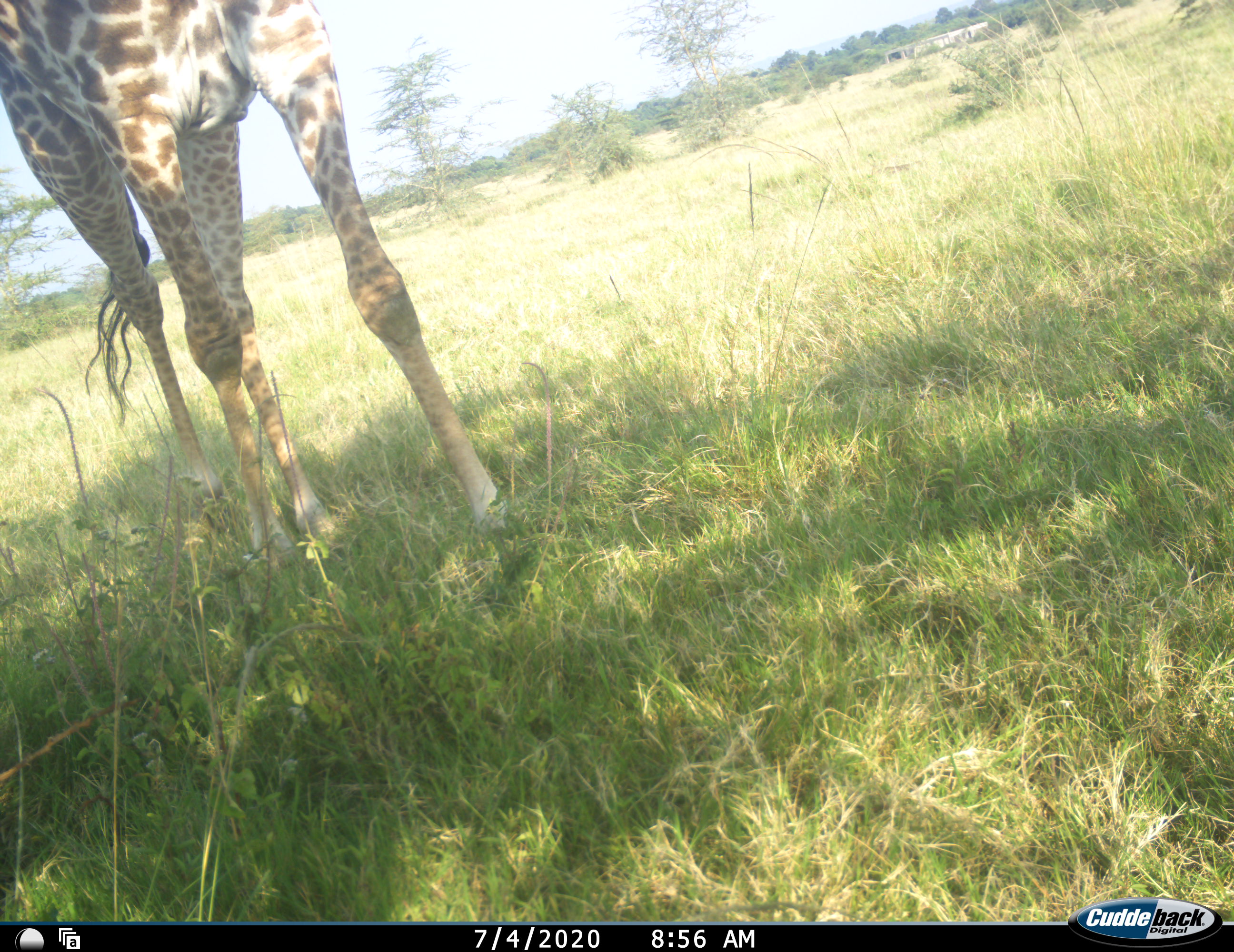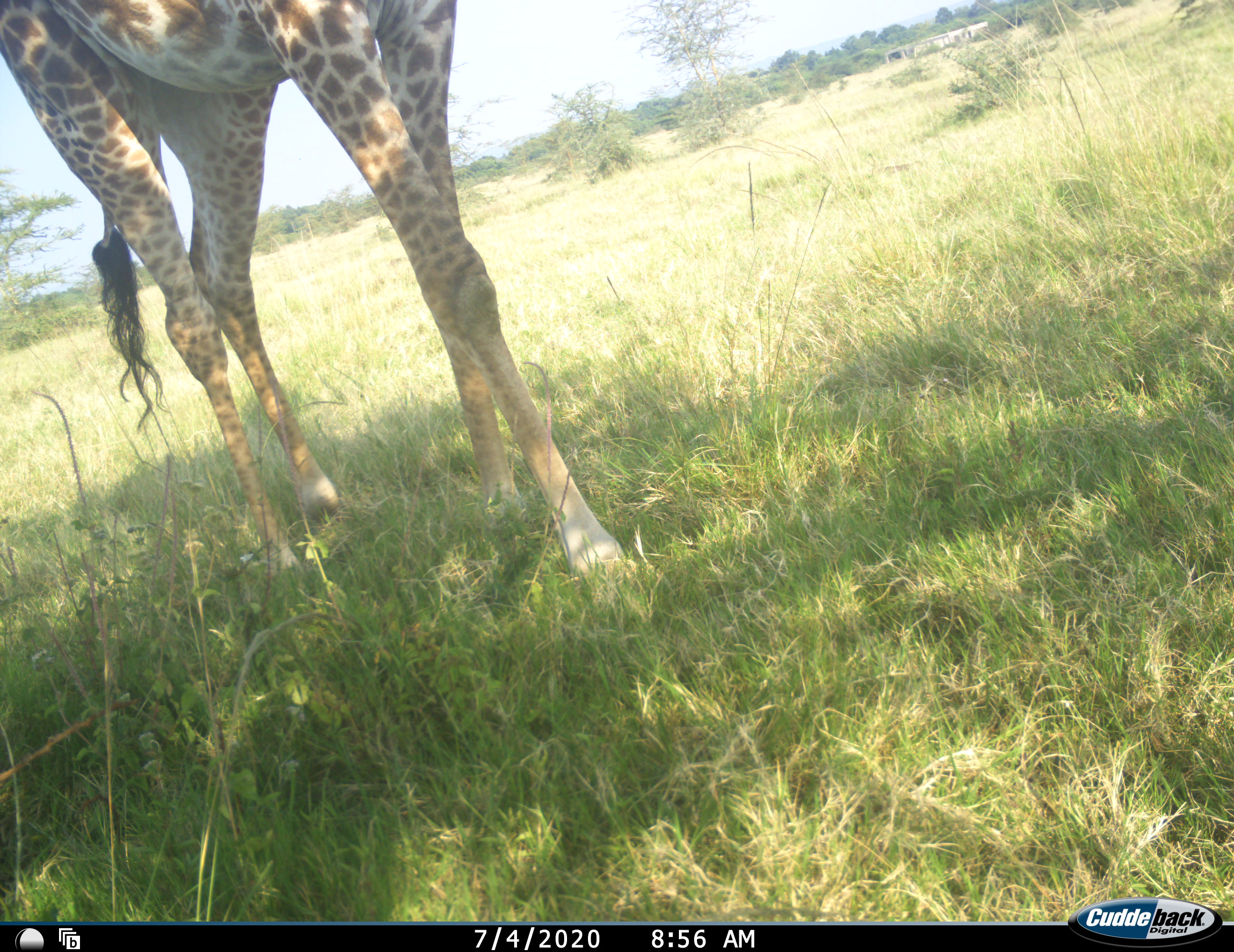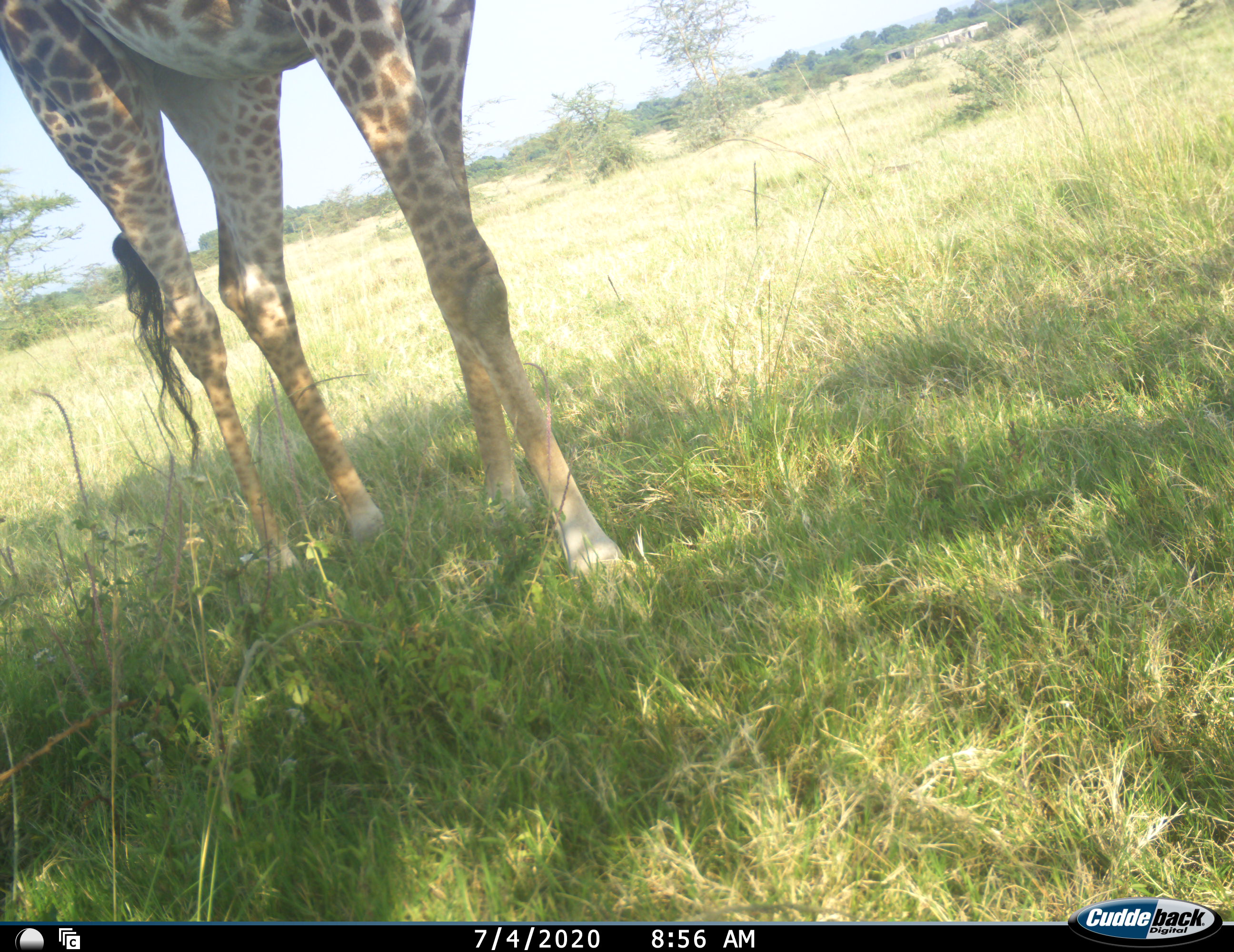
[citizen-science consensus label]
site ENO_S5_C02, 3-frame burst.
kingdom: Animalia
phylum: Chordata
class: Mammalia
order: Artiodactyla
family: Giraffidae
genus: Giraffa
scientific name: Giraffa camelopardalis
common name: giraffe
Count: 1.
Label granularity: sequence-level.